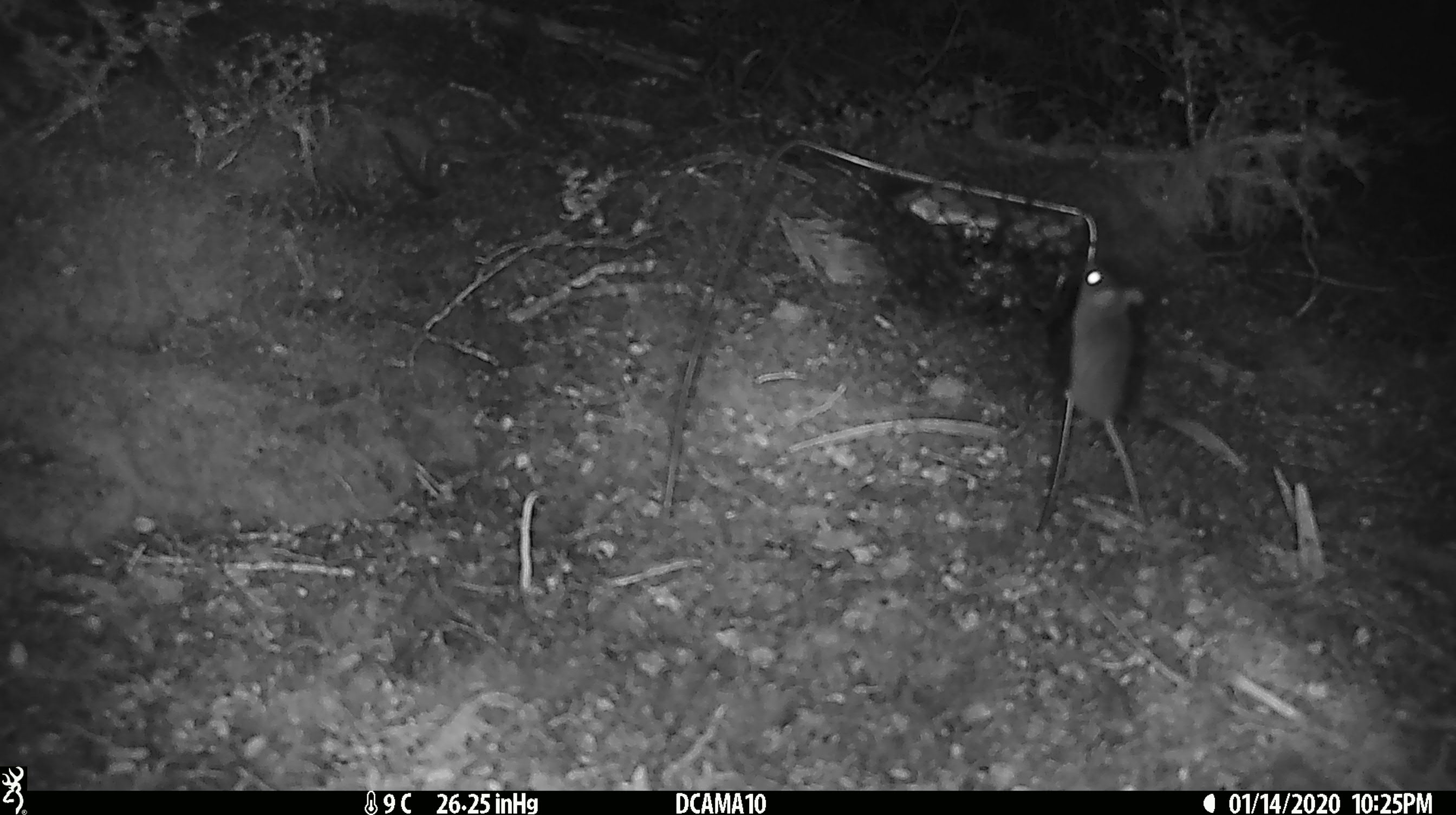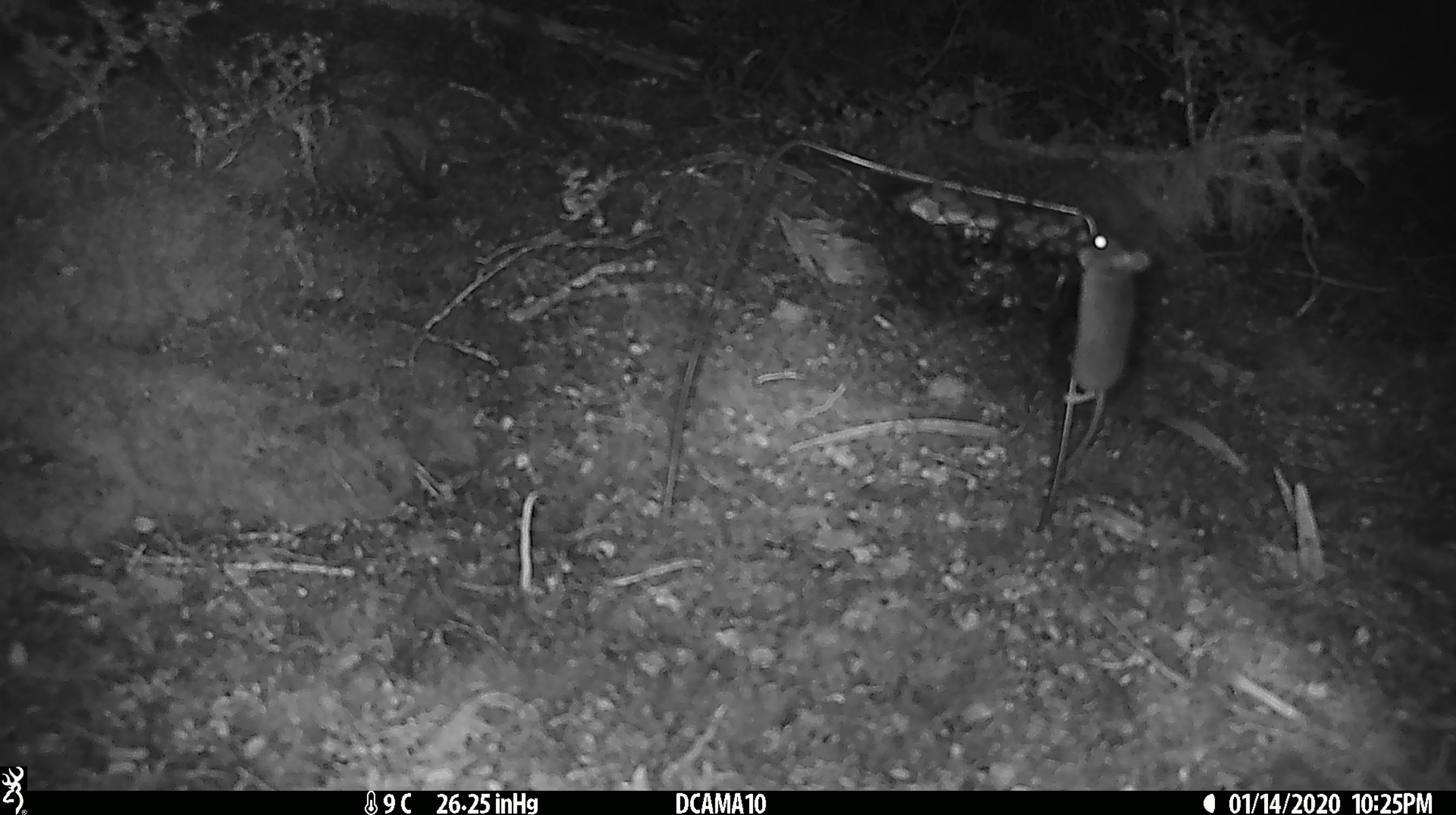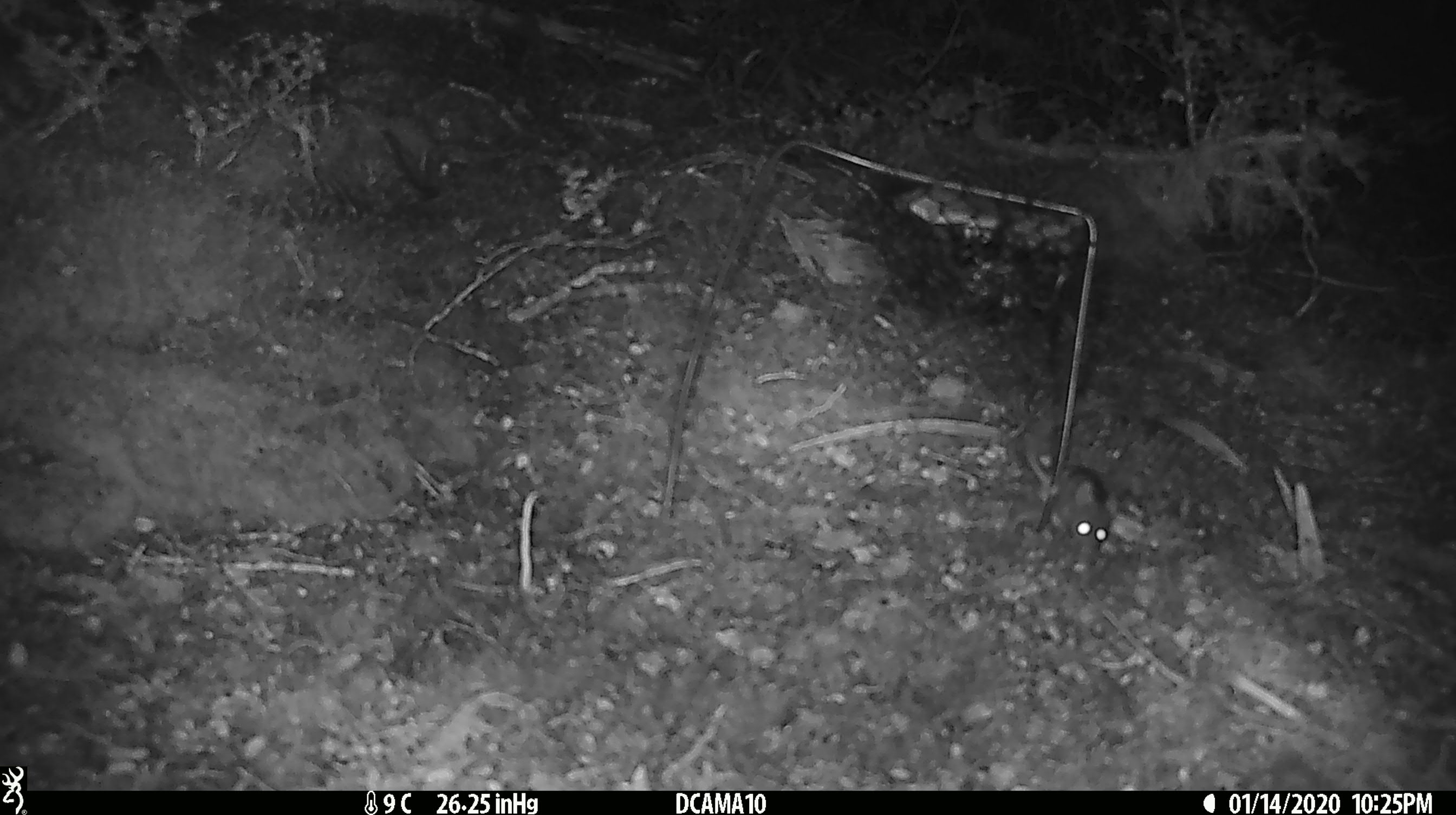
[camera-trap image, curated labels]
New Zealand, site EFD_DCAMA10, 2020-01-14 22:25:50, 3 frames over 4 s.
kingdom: Animalia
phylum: Chordata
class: Mammalia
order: Rodentia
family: Muridae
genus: Mus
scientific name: Mus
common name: mouse